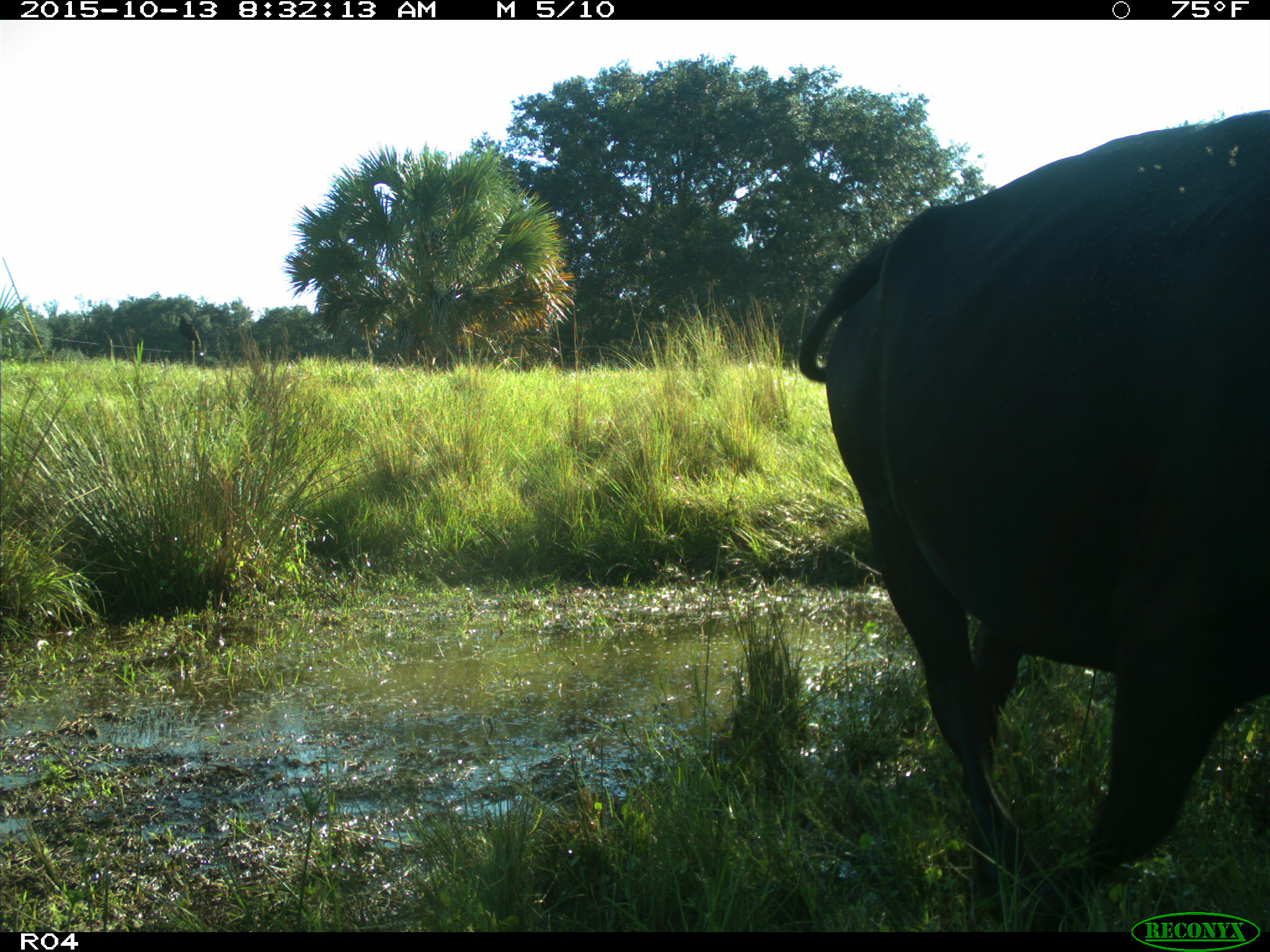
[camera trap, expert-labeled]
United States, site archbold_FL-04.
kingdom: Animalia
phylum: Chordata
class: Mammalia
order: Artiodactyla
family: Bovidae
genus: Bos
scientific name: Bos taurus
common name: domestic cow